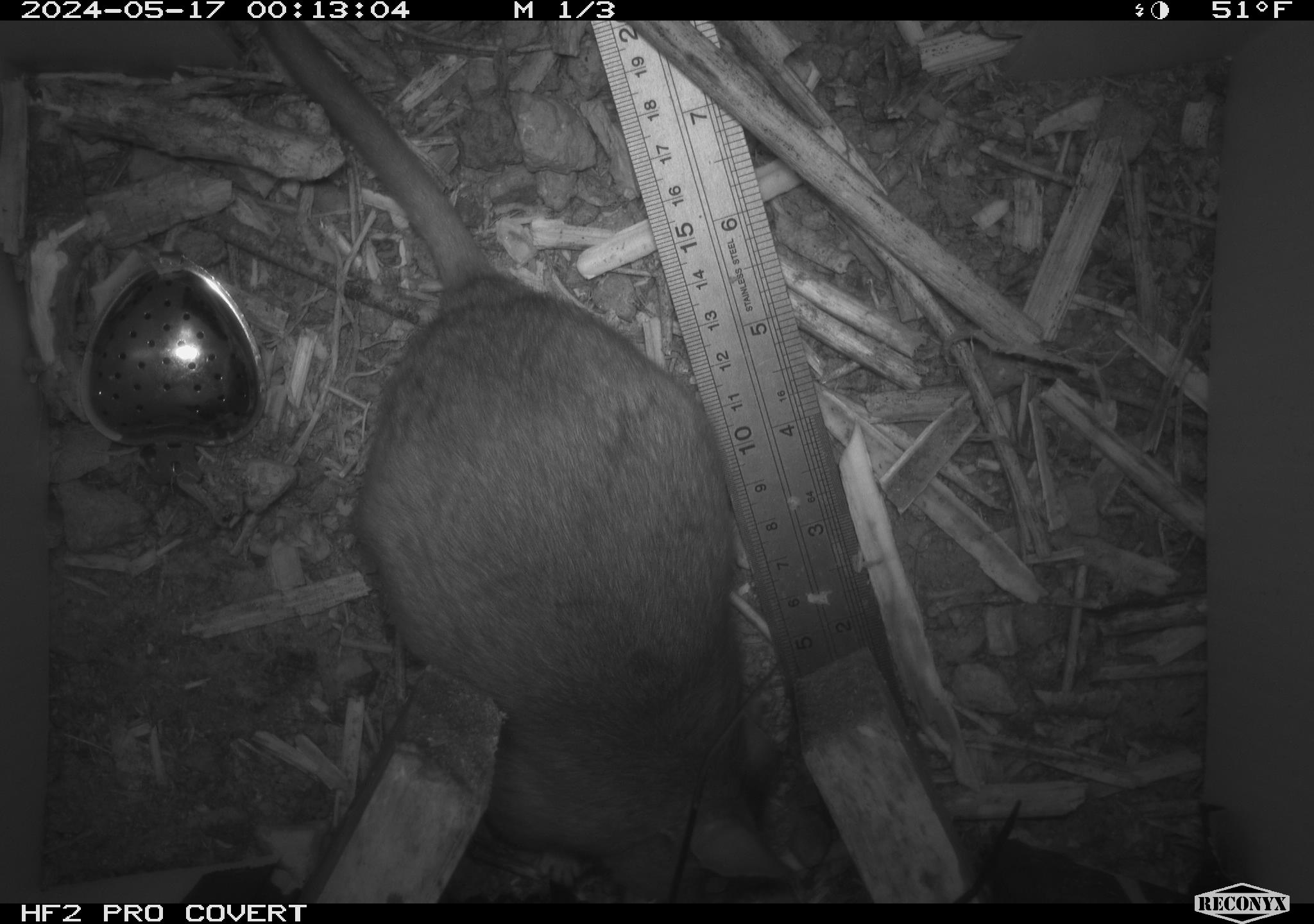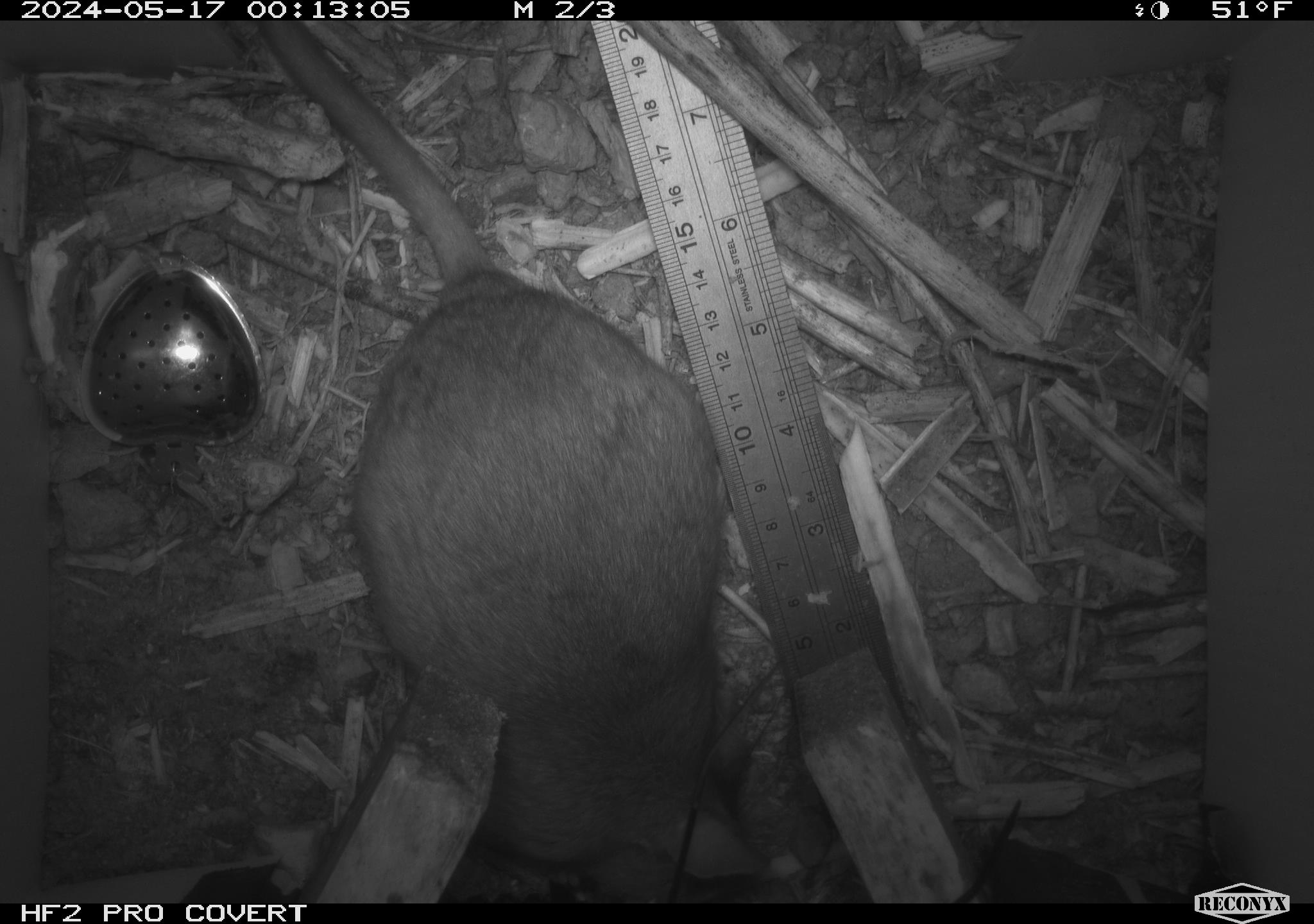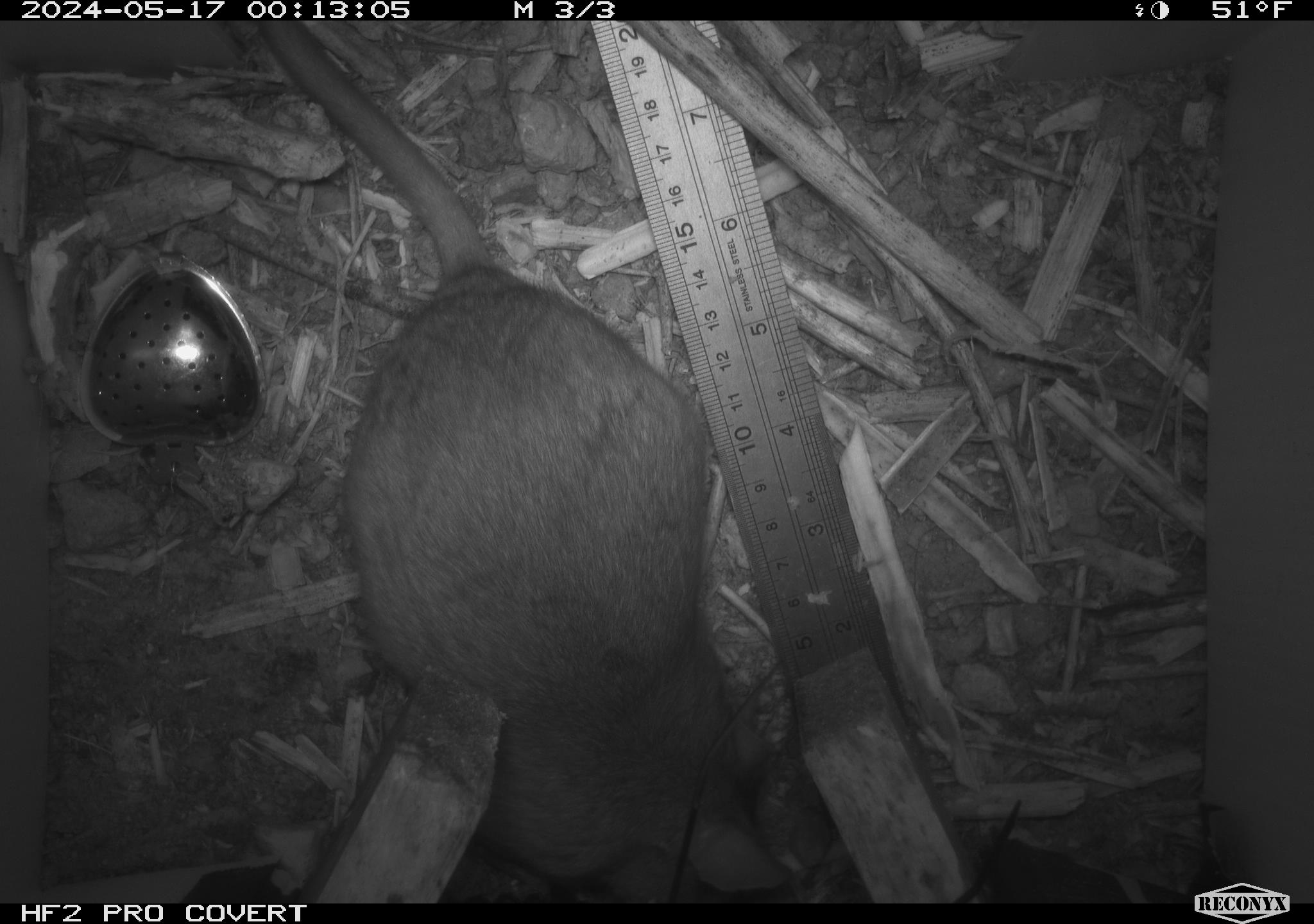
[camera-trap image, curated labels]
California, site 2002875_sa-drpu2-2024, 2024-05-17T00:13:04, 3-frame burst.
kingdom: Animalia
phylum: Chordata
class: Mammalia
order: Rodentia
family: Cricetidae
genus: Neotoma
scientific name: Neotoma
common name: pack rat or woodrat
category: neotoma species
Neotoma species (pack rat or woodrat) (Neotoma).